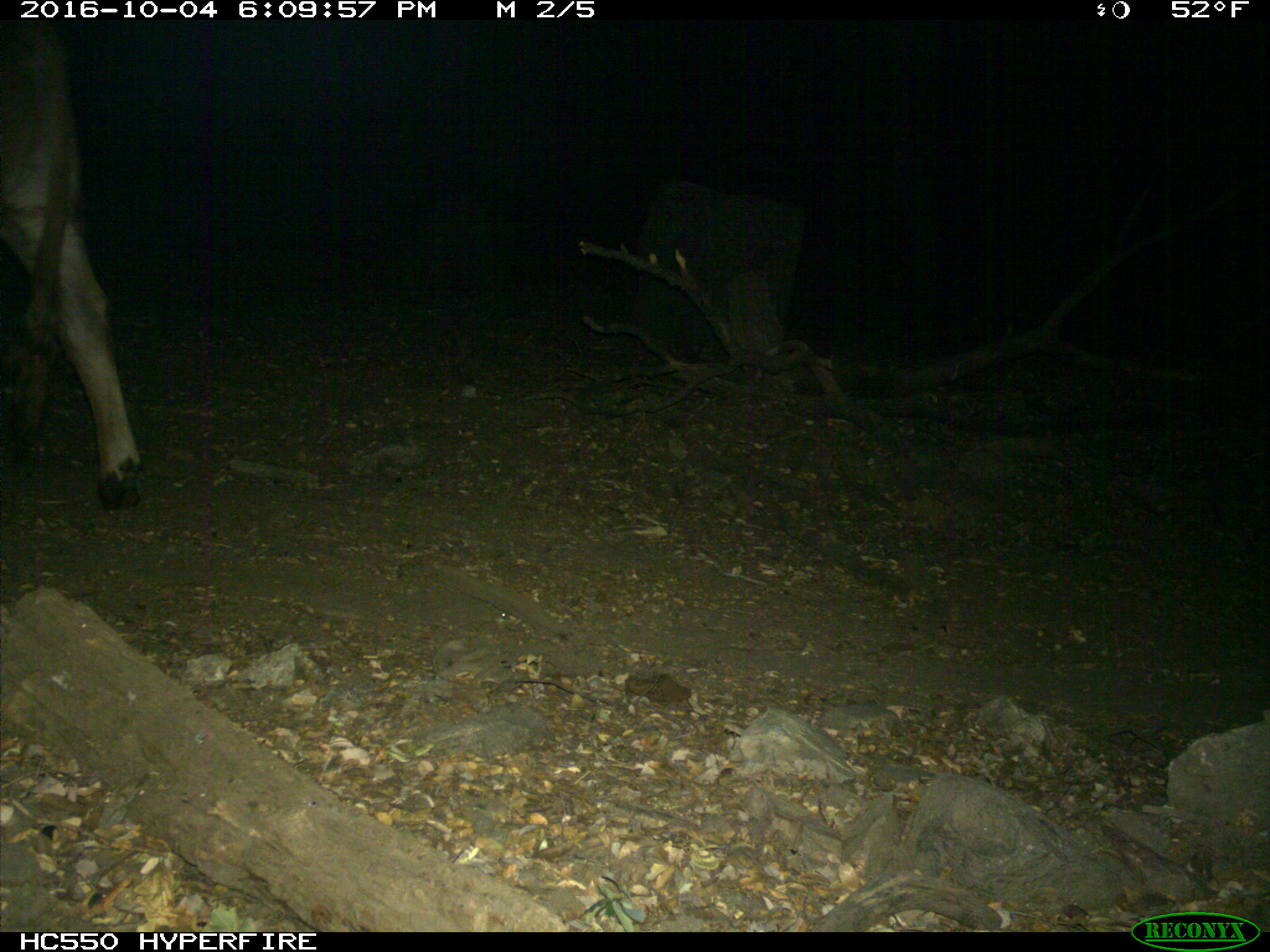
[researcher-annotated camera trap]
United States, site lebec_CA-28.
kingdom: Animalia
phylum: Chordata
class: Mammalia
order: Artiodactyla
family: Bovidae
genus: Bos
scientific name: Bos taurus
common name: domestic cow